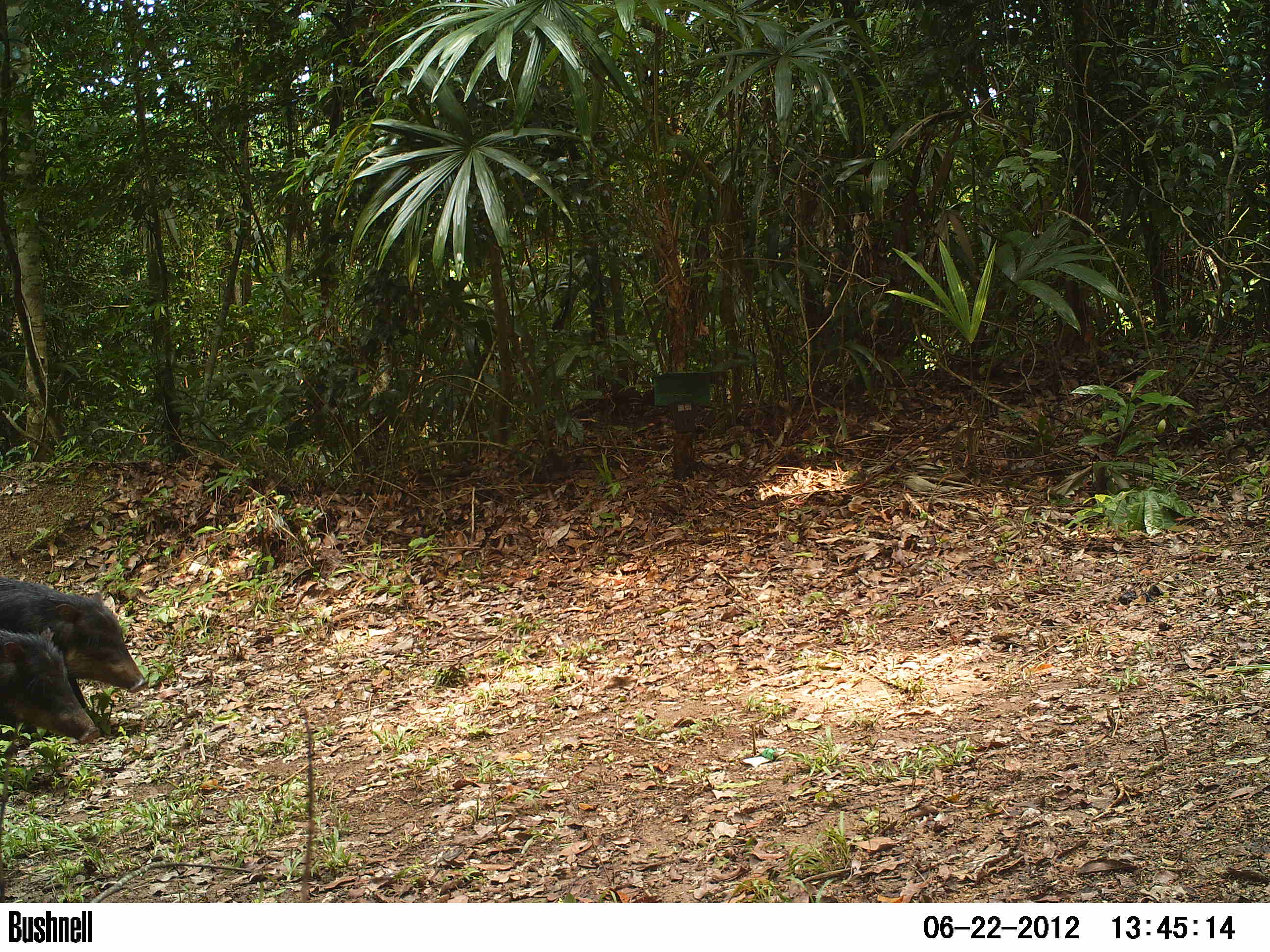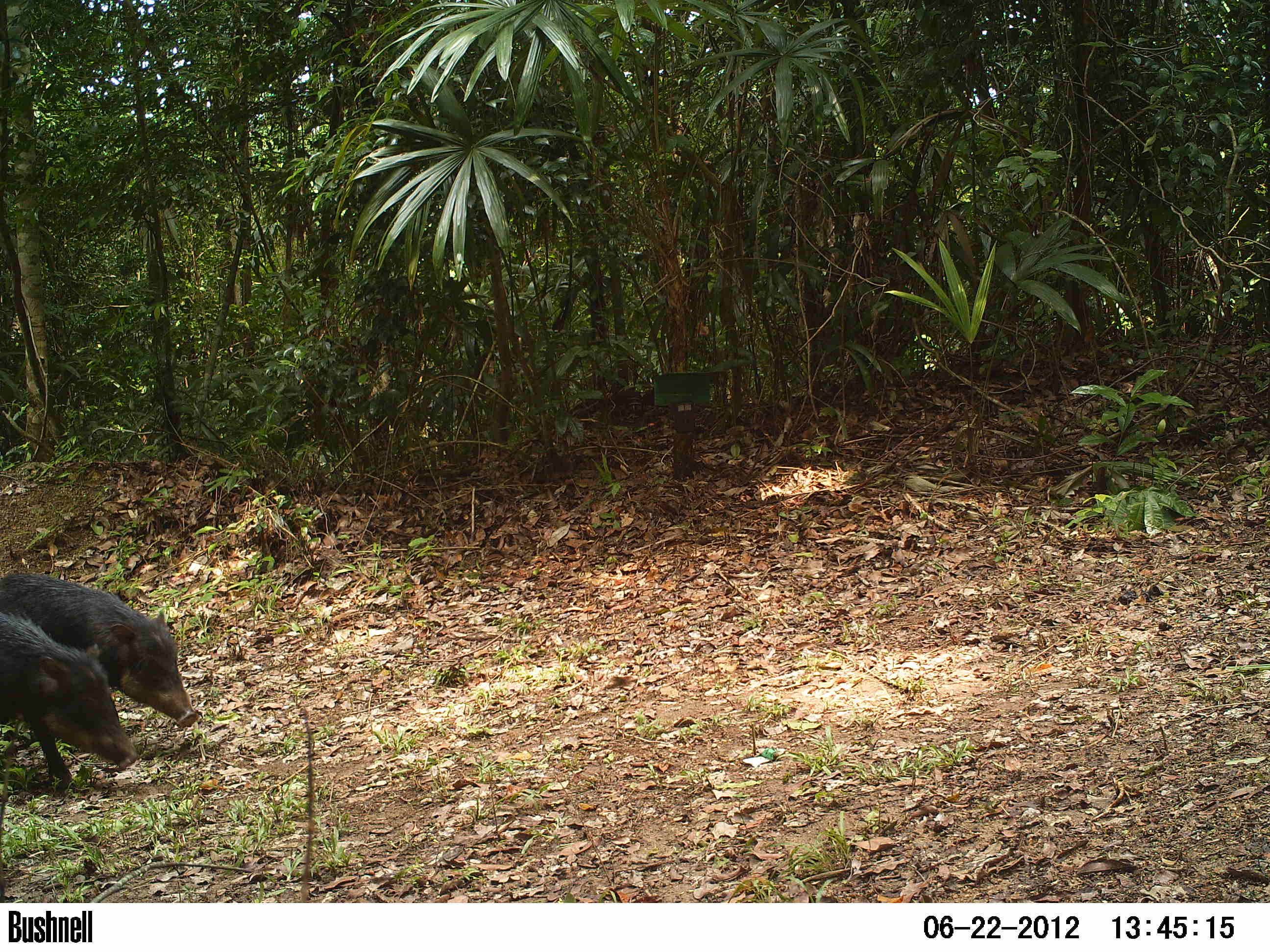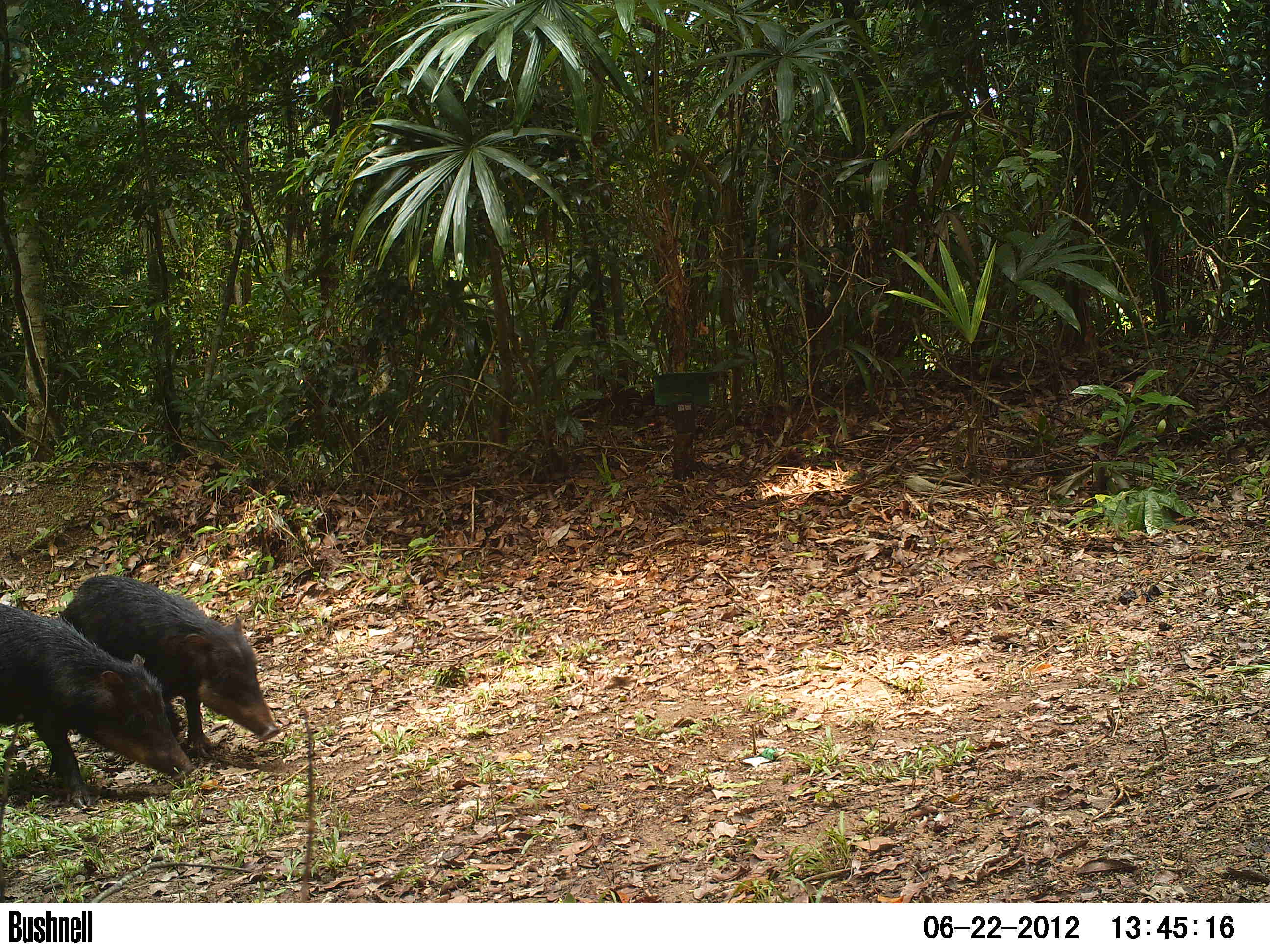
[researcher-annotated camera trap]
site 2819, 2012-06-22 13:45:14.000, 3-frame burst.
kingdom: Animalia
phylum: Chordata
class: Mammalia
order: Artiodactyla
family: Tayassuidae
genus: Tayassu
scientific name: Tayassu pecari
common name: white-lipped peccary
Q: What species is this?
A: Tayassu pecari (white-lipped peccary).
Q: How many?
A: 20.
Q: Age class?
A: Adult.